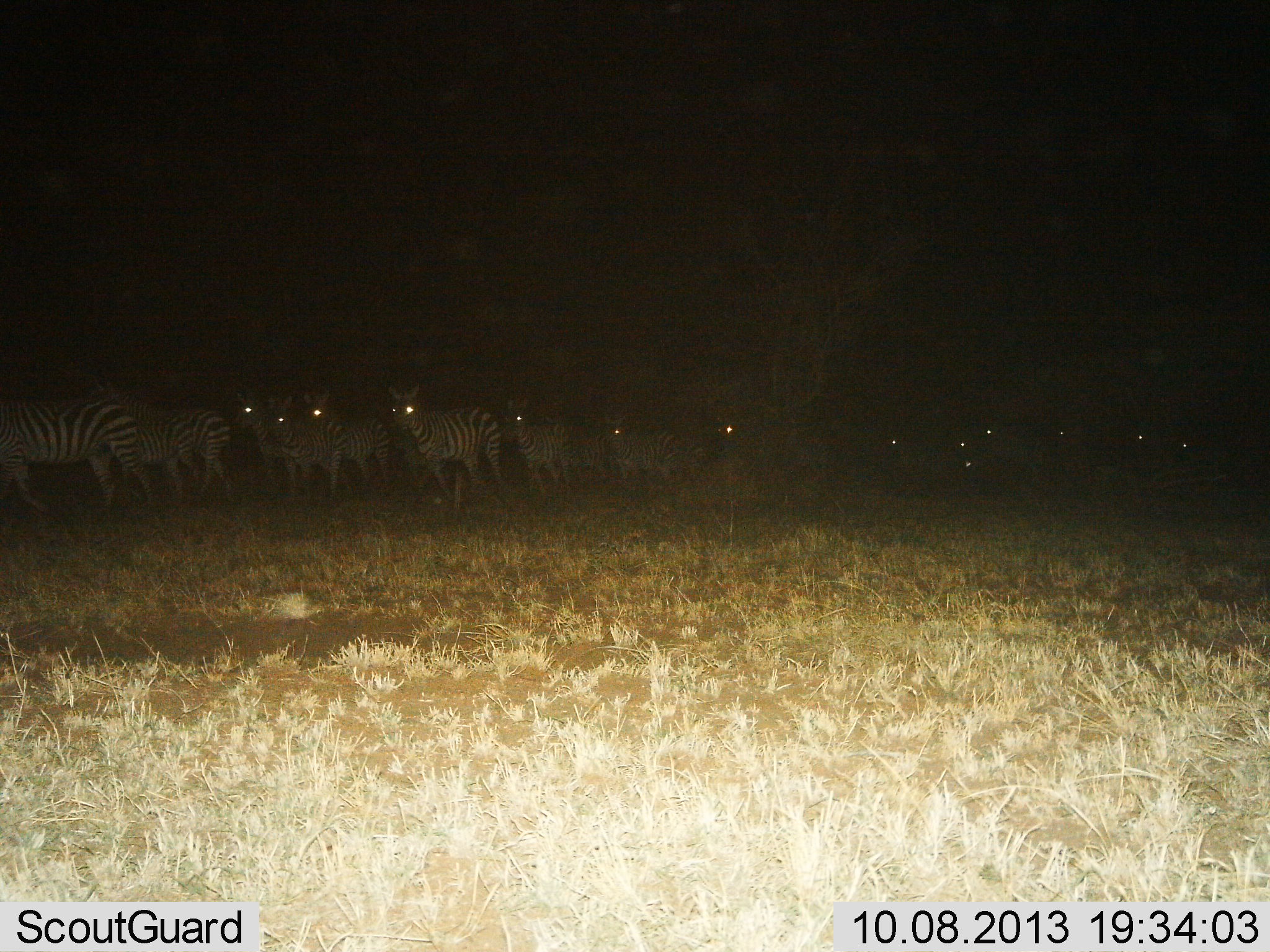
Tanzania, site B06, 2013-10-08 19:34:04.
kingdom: Animalia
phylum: Chordata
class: Mammalia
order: Perissodactyla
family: Equidae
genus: Equus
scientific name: Equus quagga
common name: plains zebra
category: zebra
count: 11-50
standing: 48%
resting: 3%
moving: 52%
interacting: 10%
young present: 6%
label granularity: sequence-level